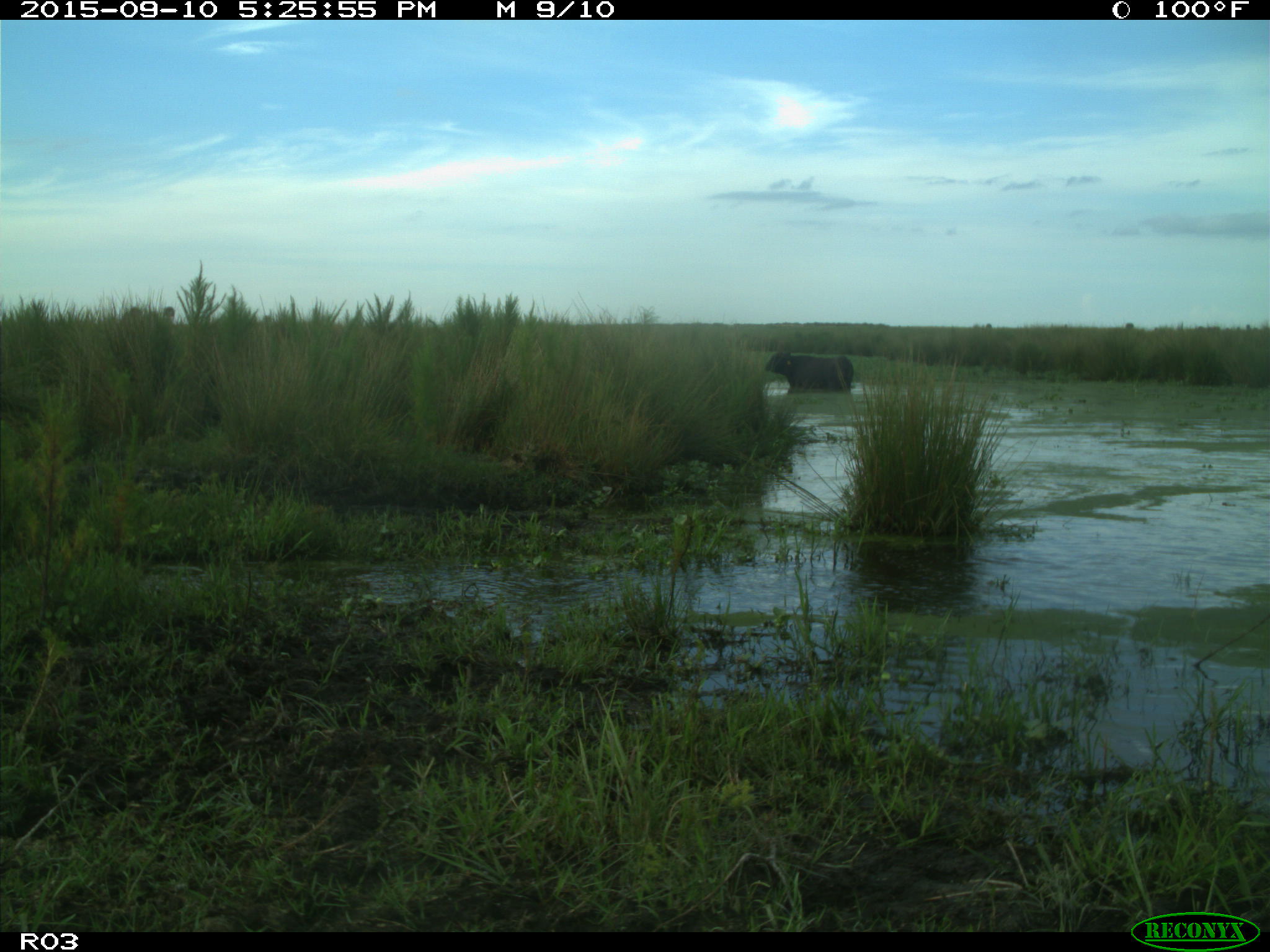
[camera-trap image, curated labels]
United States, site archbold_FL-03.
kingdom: Animalia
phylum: Chordata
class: Mammalia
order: Artiodactyla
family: Bovidae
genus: Bos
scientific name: Bos taurus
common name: domestic cow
Bos taurus (domestic cow).